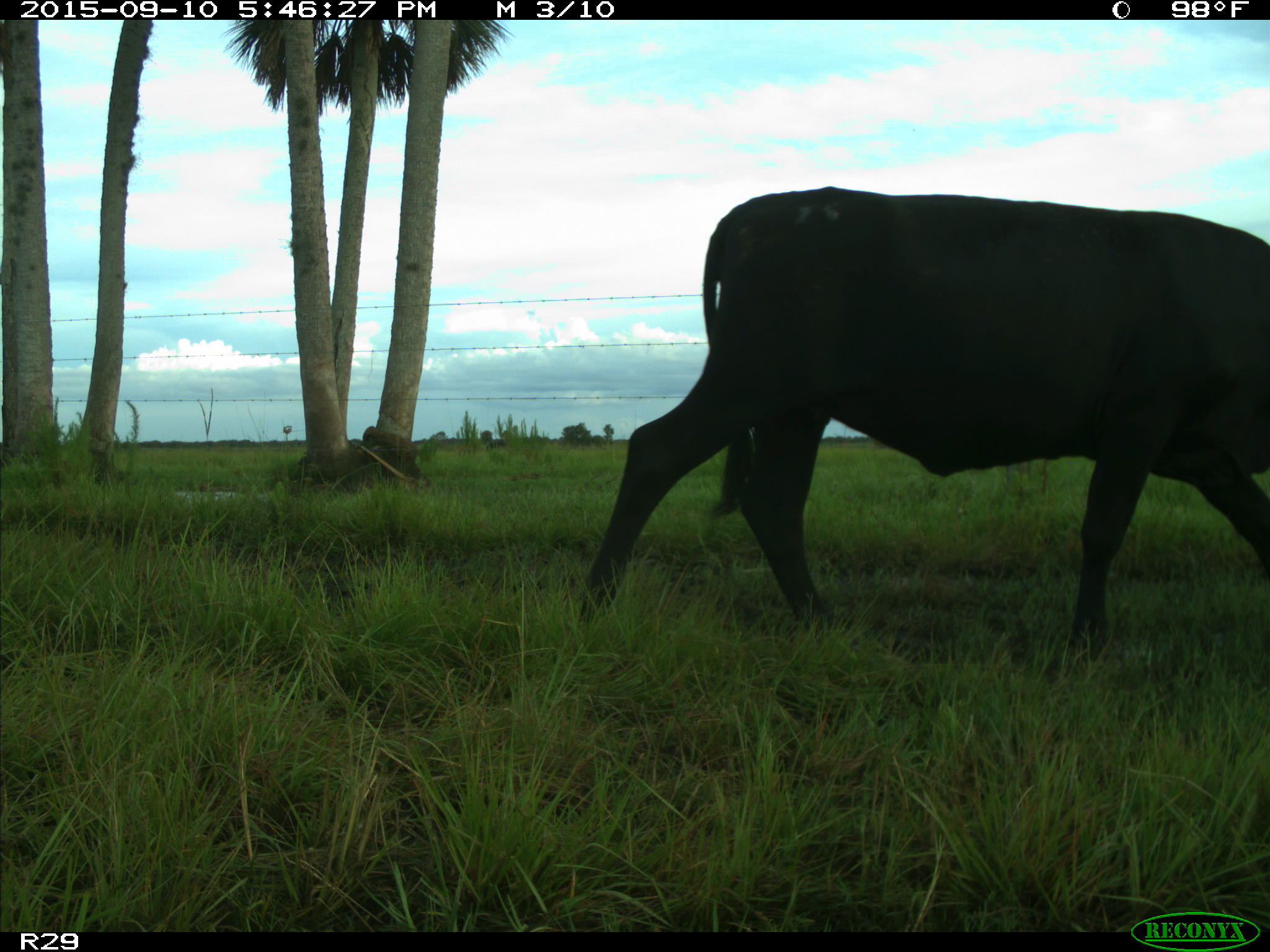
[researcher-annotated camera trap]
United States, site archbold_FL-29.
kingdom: Animalia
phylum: Chordata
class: Mammalia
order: Artiodactyla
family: Bovidae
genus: Bos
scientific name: Bos taurus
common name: domestic cow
Bos taurus (domestic cow).